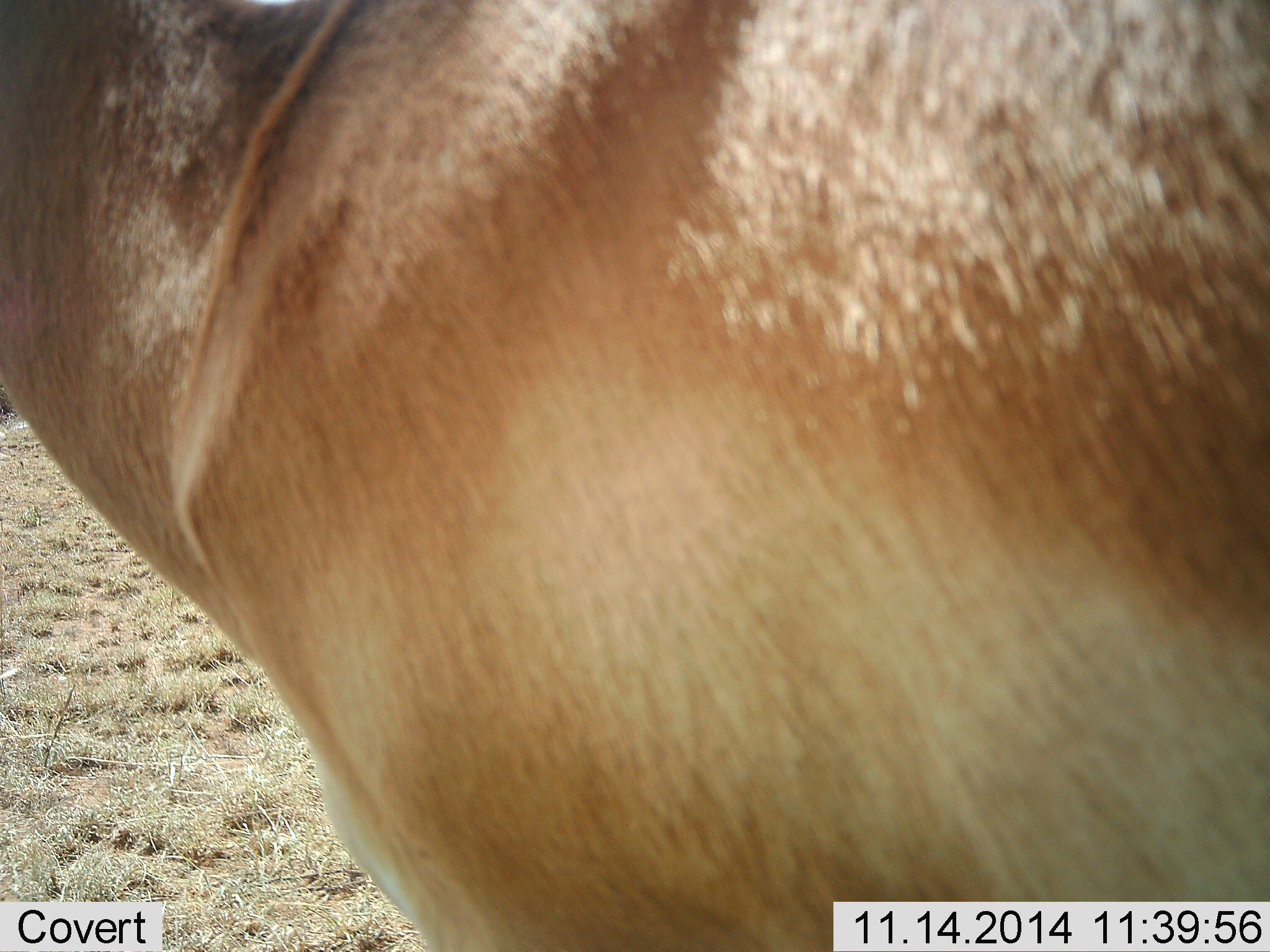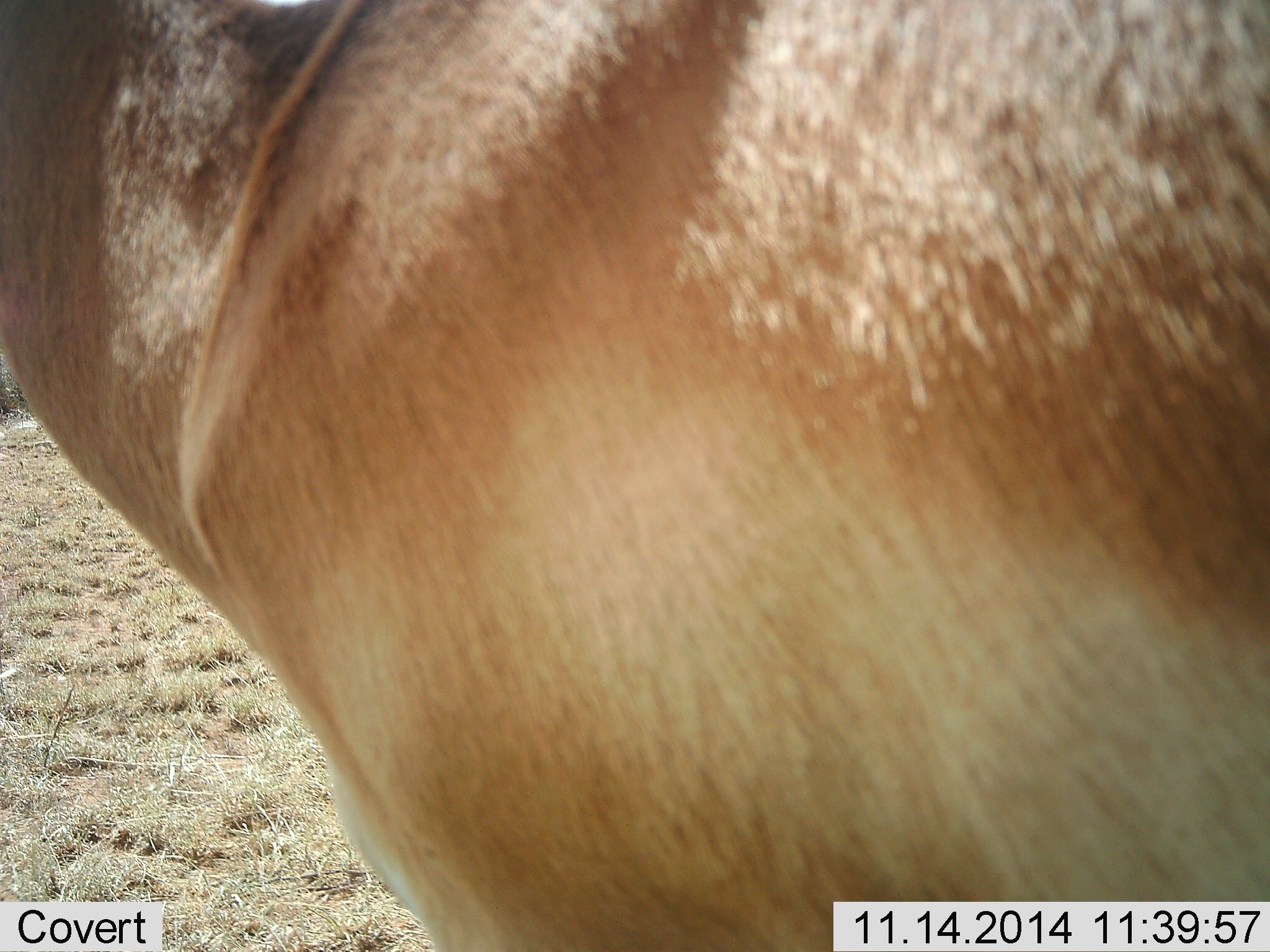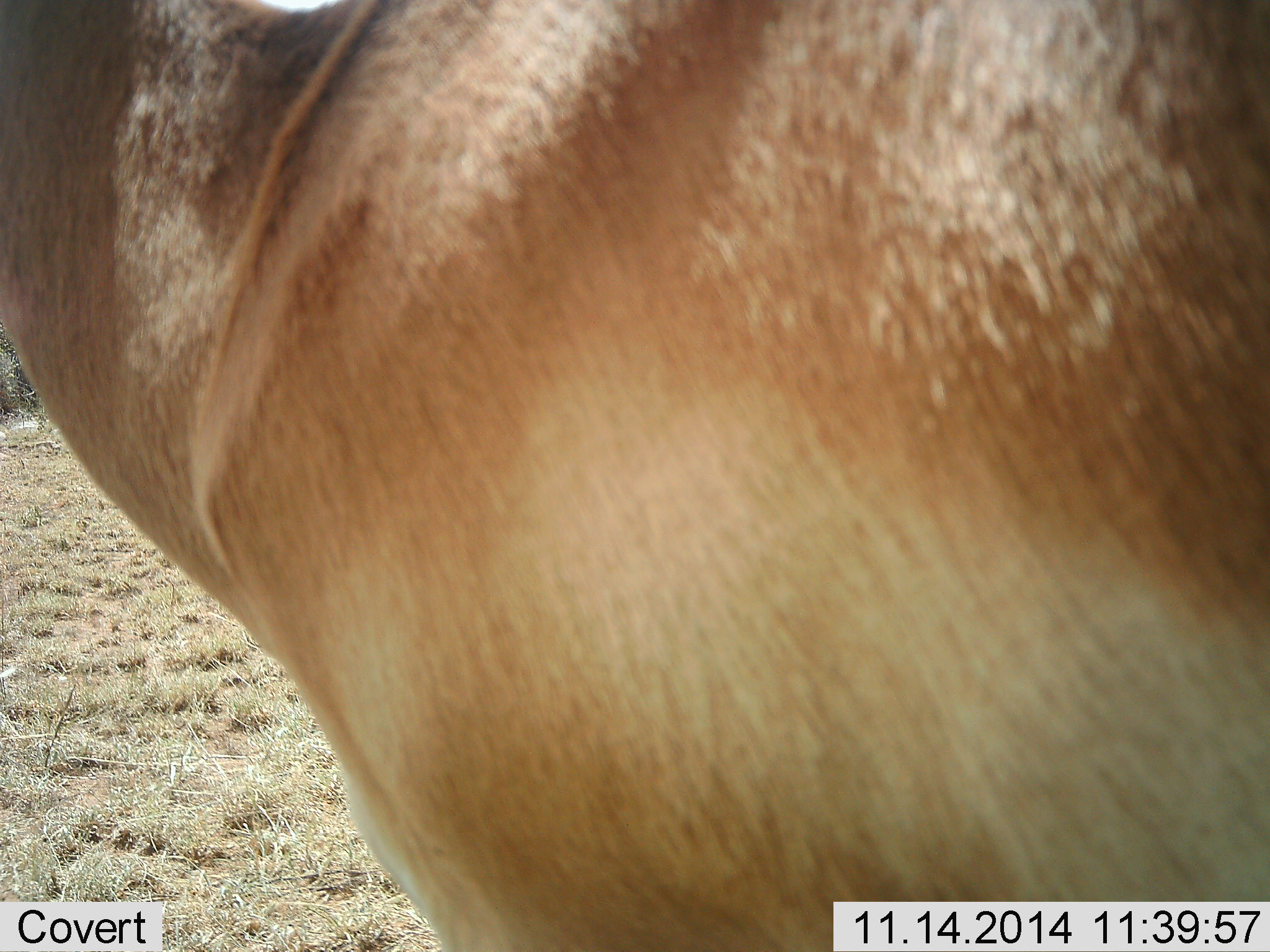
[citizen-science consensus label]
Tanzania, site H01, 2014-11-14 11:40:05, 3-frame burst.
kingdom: Animalia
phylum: Chordata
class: Mammalia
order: Artiodactyla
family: Bovidae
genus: Nanger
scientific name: Nanger granti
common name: grant's gazelle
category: gazellegrants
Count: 1.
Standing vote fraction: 100%.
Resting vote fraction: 0%.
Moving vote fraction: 0%.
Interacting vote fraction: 0%.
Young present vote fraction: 0%.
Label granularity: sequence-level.